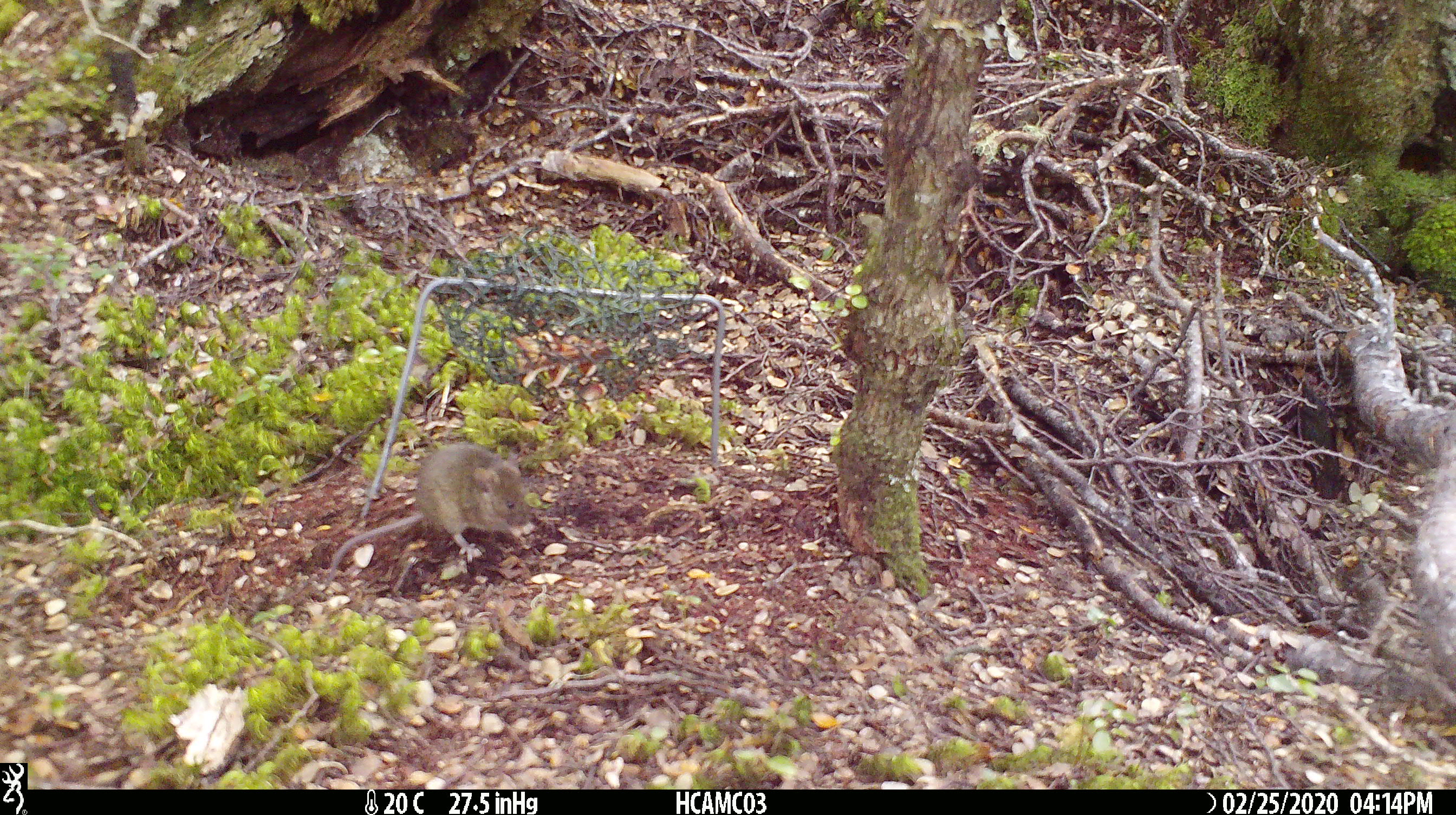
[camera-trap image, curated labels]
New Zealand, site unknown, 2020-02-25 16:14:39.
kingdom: Animalia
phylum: Chordata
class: Mammalia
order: Rodentia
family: Muridae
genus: Mus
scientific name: Mus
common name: mouse